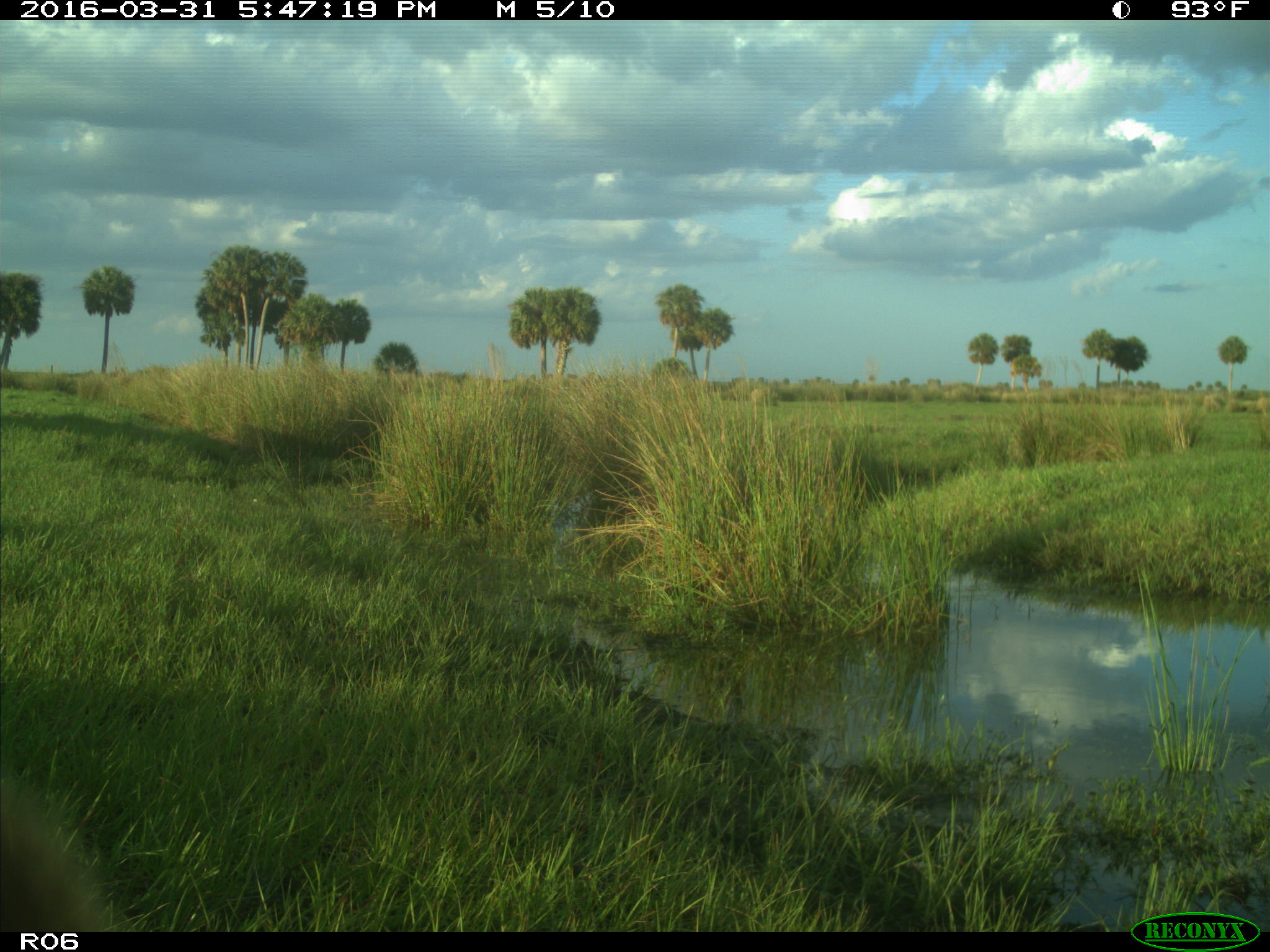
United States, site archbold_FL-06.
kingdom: Animalia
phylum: Chordata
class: Mammalia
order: Artiodactyla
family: Bovidae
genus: Bos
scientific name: Bos taurus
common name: domestic cow